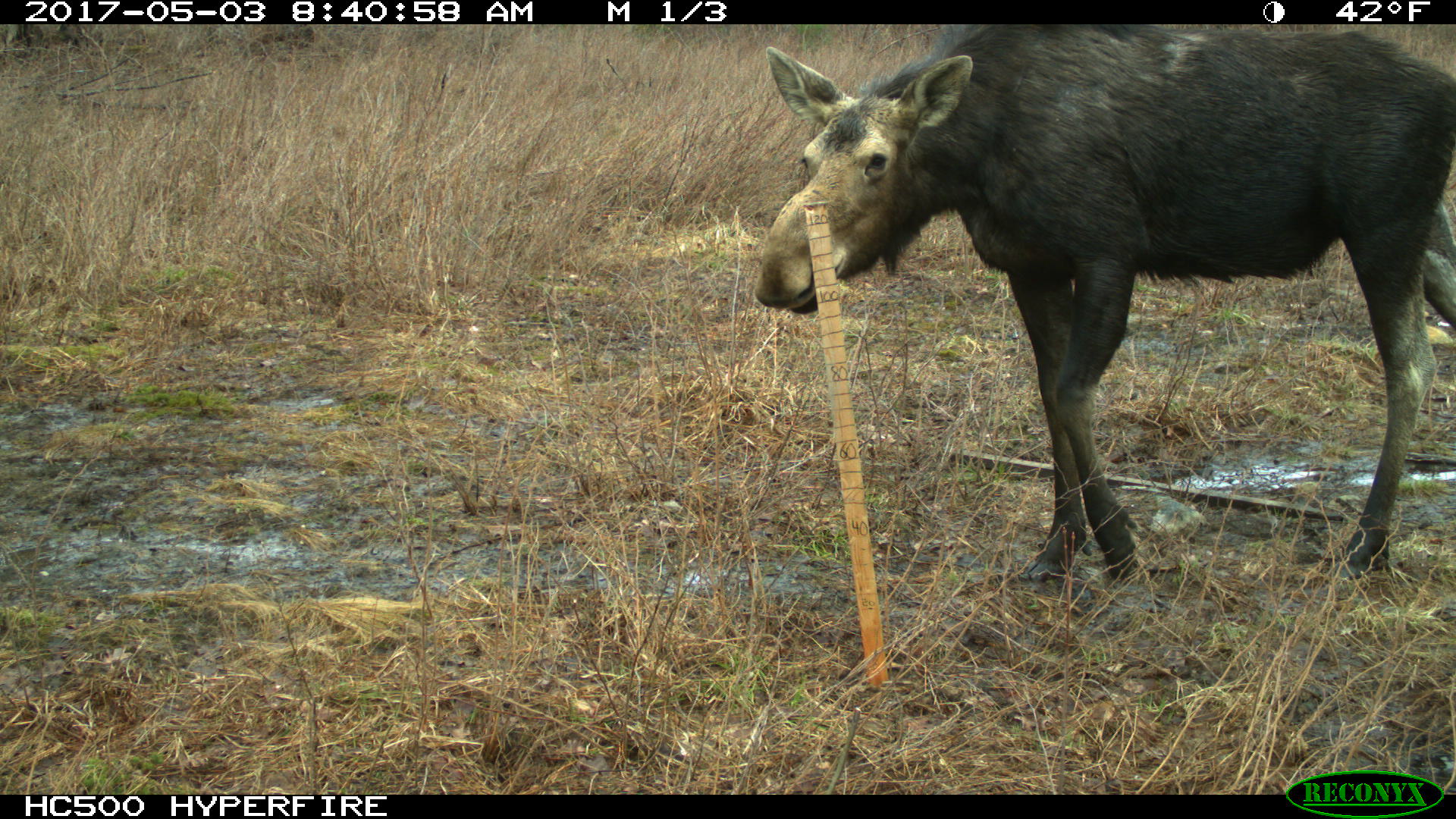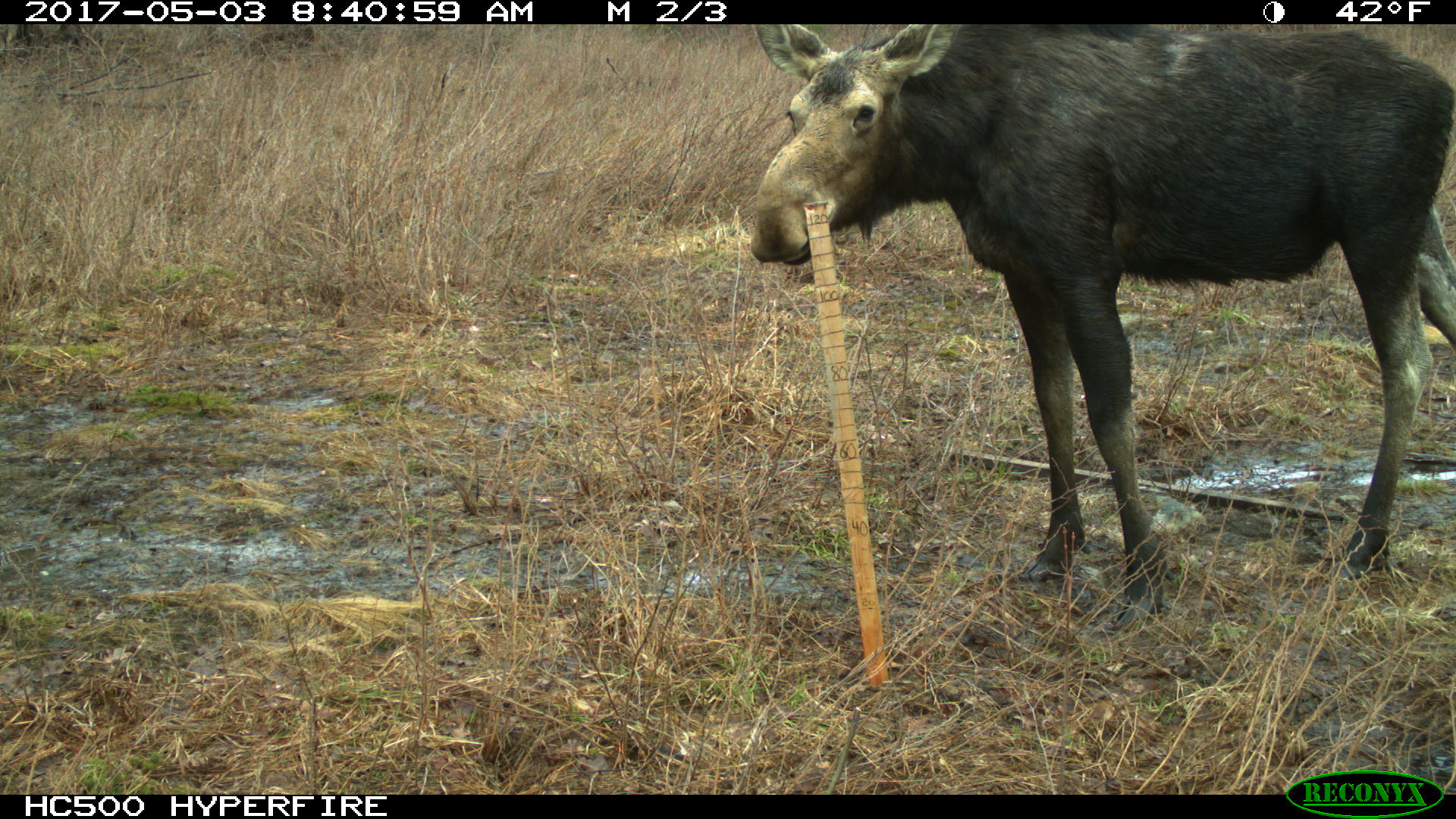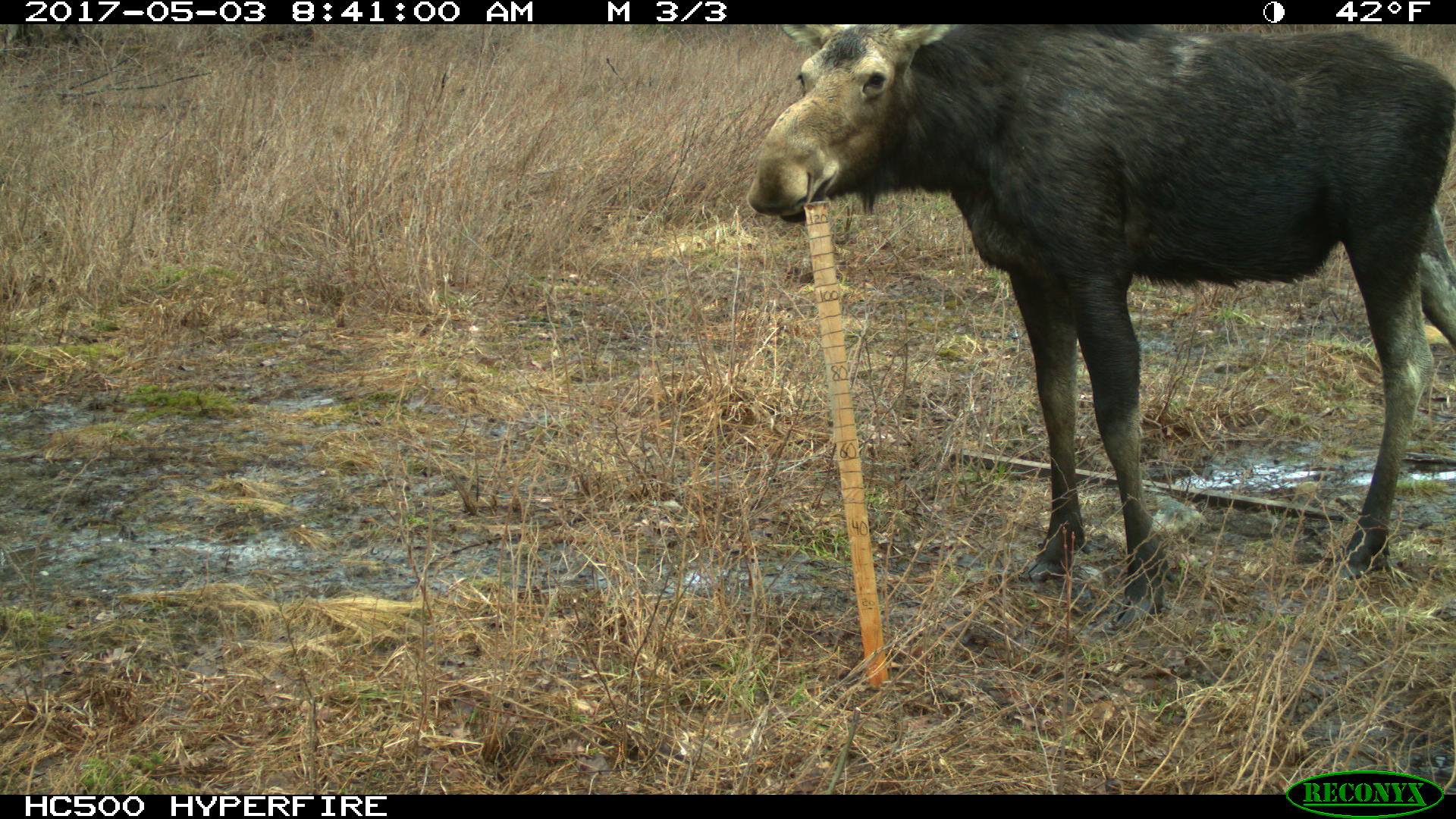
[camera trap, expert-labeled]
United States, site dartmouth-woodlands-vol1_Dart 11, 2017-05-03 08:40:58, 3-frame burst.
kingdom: Animalia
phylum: Chordata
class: Mammalia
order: Artiodactyla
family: Cervidae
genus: Alces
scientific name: Alces alces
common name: moose